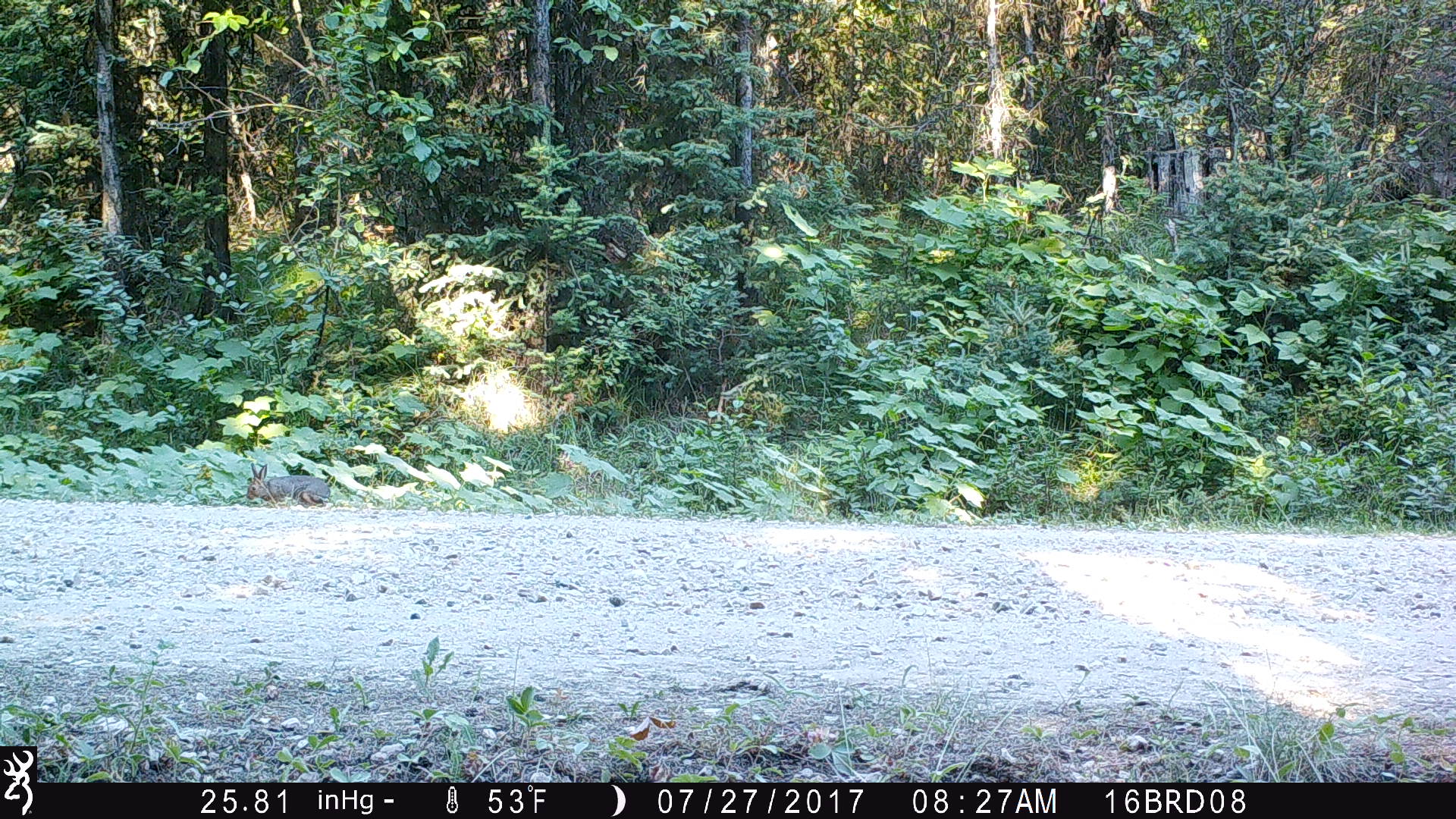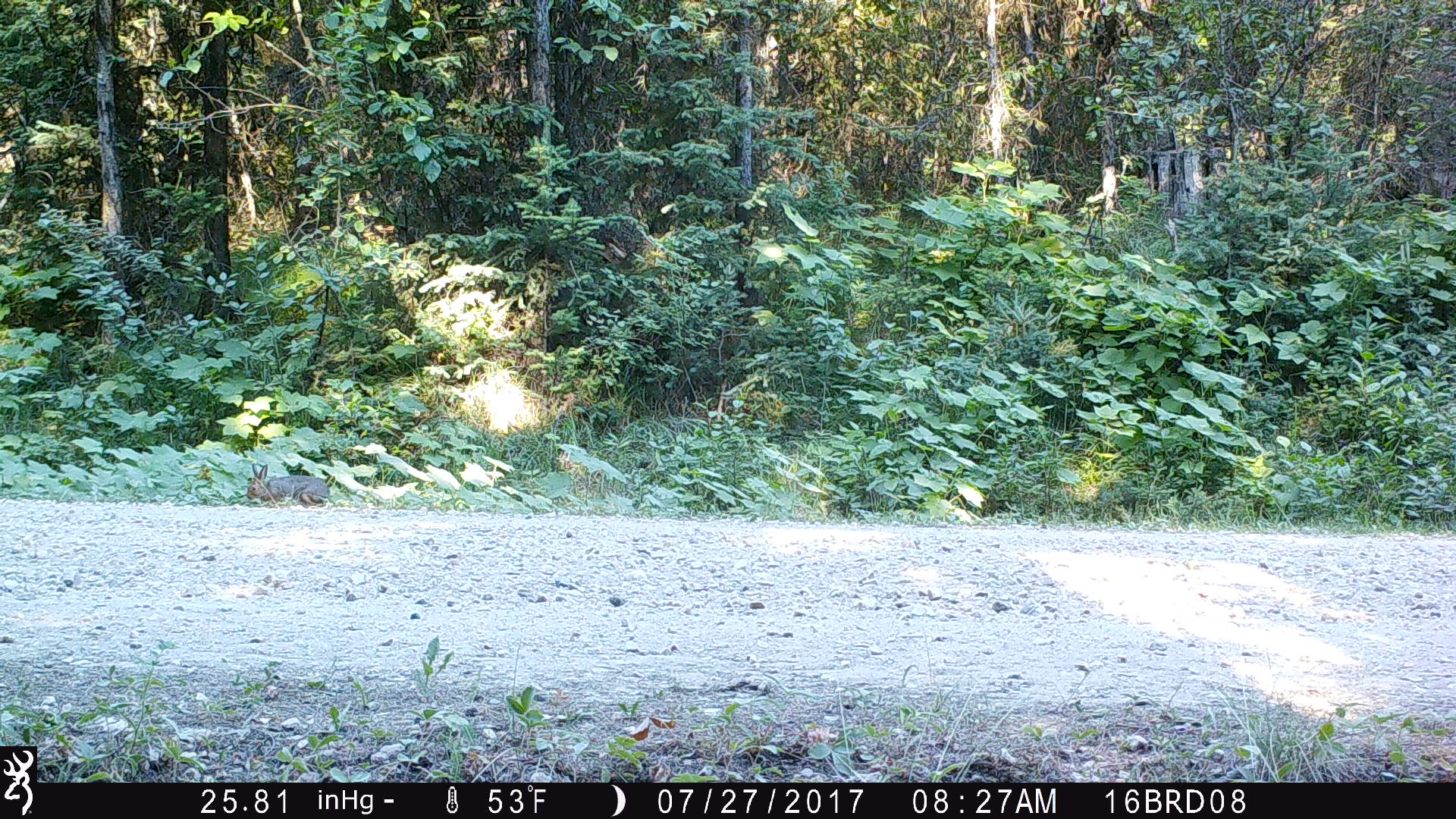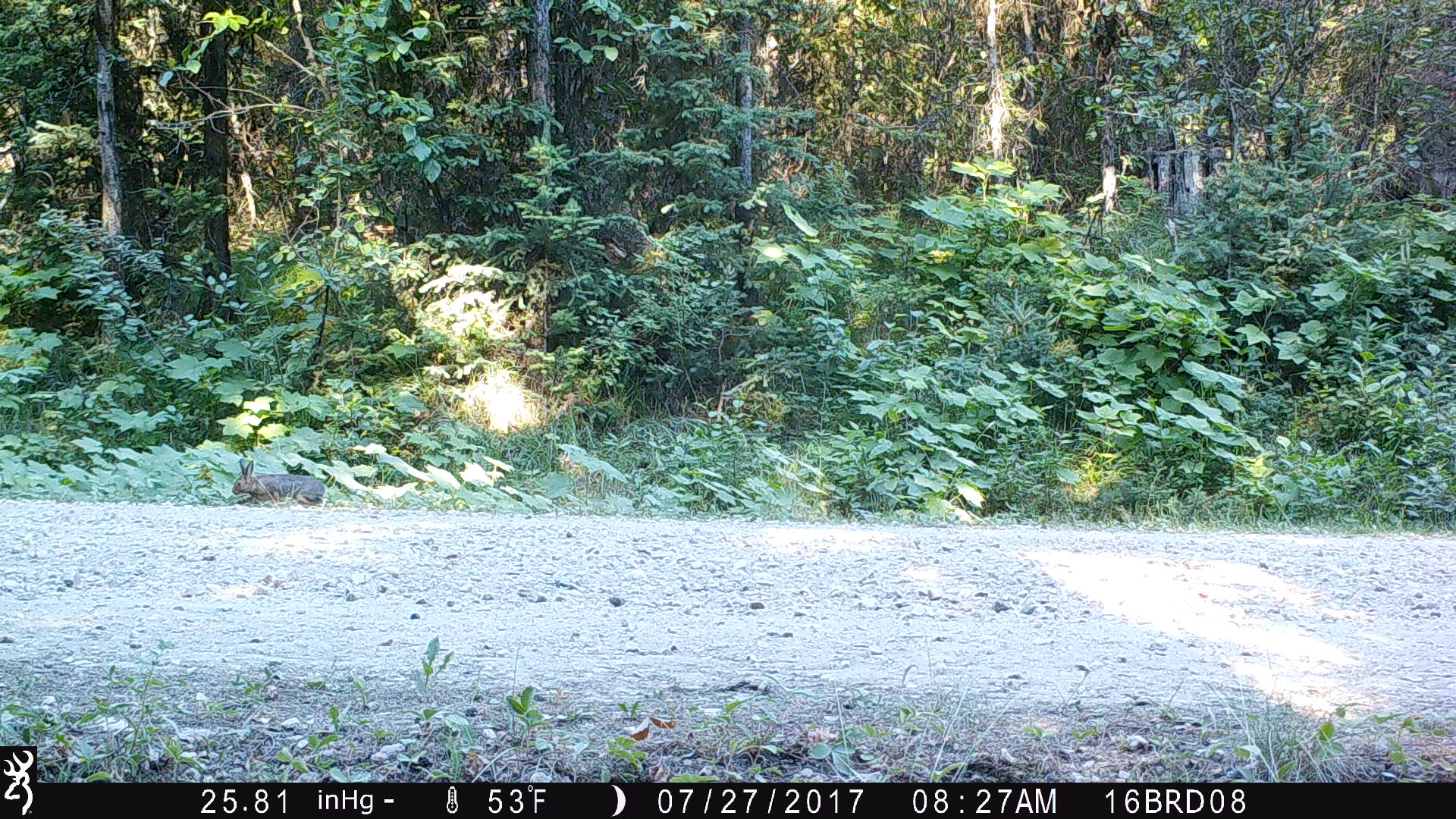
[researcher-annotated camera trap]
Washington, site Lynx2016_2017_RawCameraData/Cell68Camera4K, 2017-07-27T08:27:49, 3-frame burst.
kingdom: Animalia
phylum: Chordata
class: Mammalia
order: Lagomorpha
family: Leporidae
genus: Lepus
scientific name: Lepus americanus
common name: snowshoe hare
Lepus americanus (snowshoe hare). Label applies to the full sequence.